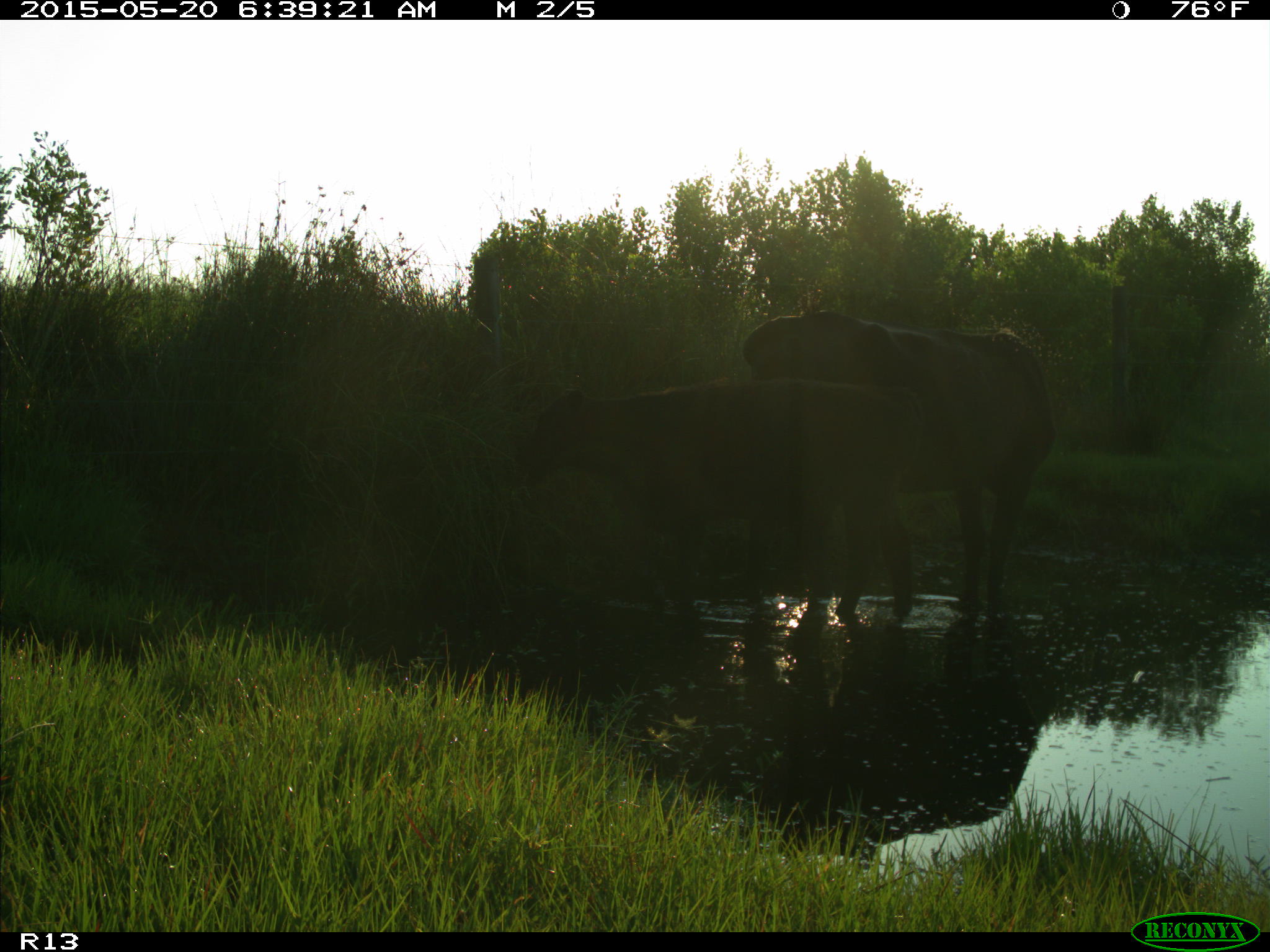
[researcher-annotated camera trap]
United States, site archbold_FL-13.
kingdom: Animalia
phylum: Chordata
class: Mammalia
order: Artiodactyla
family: Bovidae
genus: Bos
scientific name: Bos taurus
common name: domestic cow